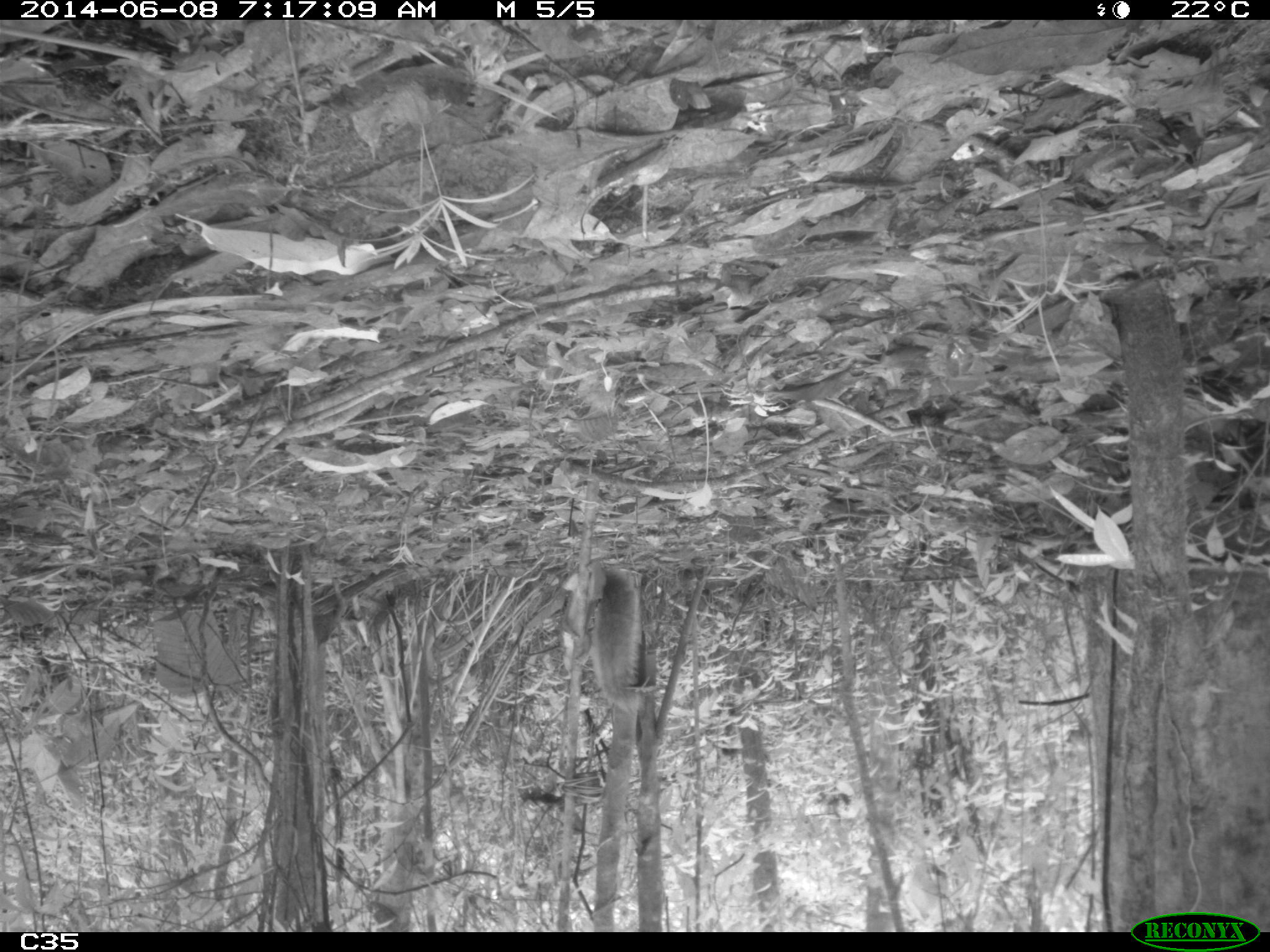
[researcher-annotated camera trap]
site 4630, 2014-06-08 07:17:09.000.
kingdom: Animalia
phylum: Chordata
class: Mammalia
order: Rodentia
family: Sciuridae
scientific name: Sciuridae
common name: squirrels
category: unknown squirrel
Unknown squirrel (squirrels) (Sciuridae), count 1, age adult.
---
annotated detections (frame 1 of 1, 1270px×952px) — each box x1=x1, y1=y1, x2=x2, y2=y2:
unknown squirrel: x1=565, y1=565, x2=645, y2=714